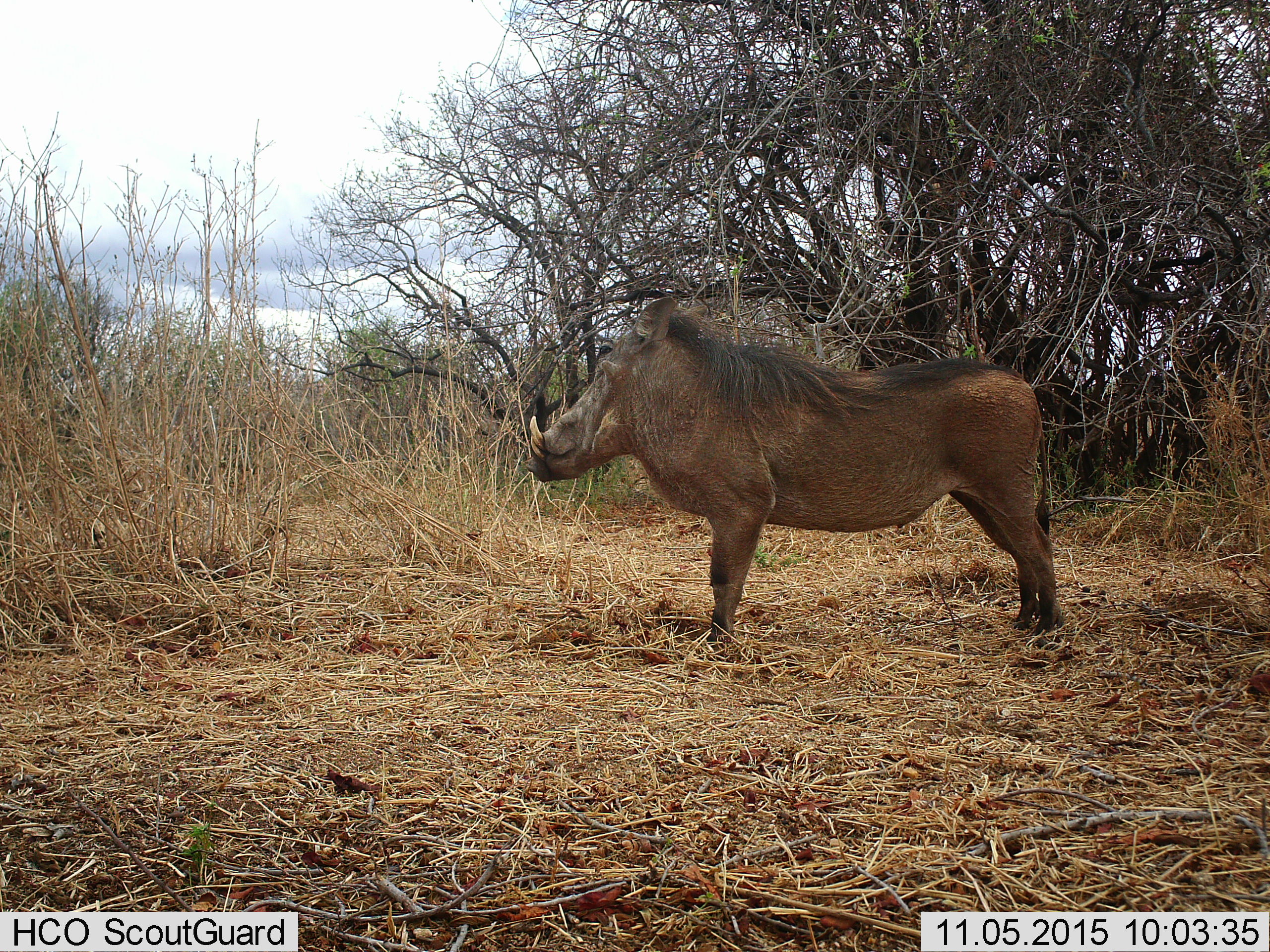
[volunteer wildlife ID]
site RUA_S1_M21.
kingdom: Animalia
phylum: Chordata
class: Mammalia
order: Artiodactyla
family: Suidae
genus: Phacochoerus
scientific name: Phacochoerus africanus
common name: warthog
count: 1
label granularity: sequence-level